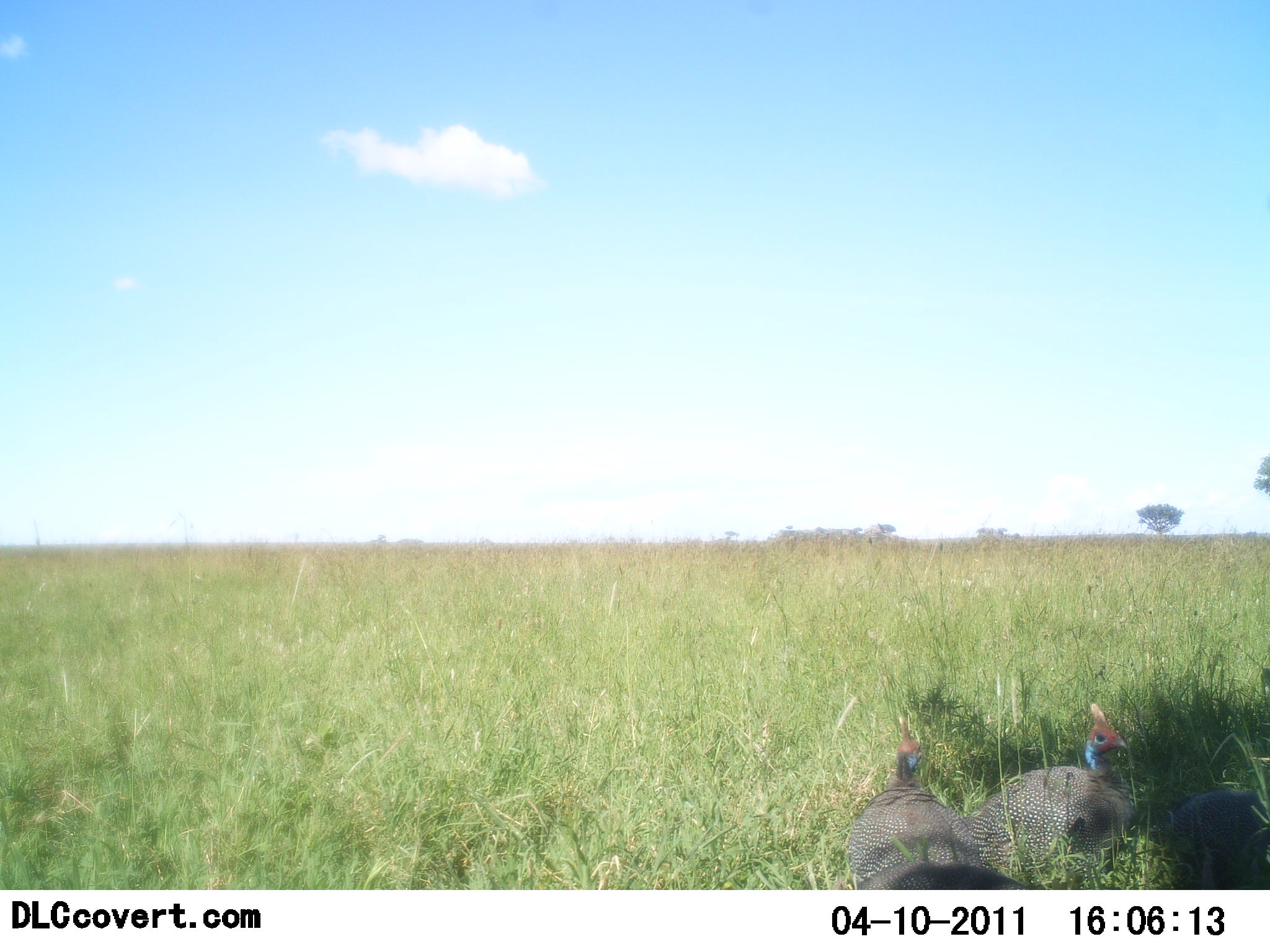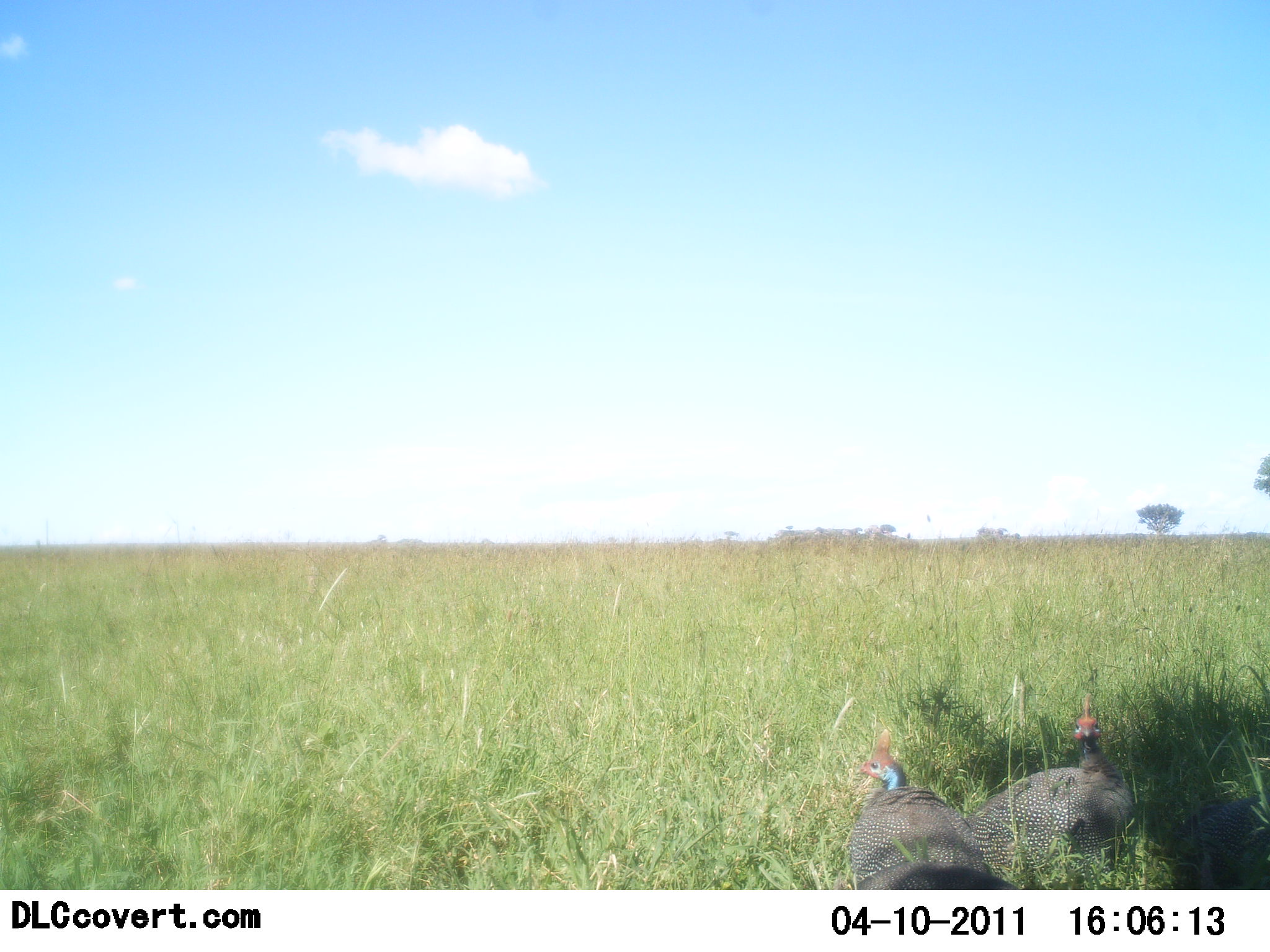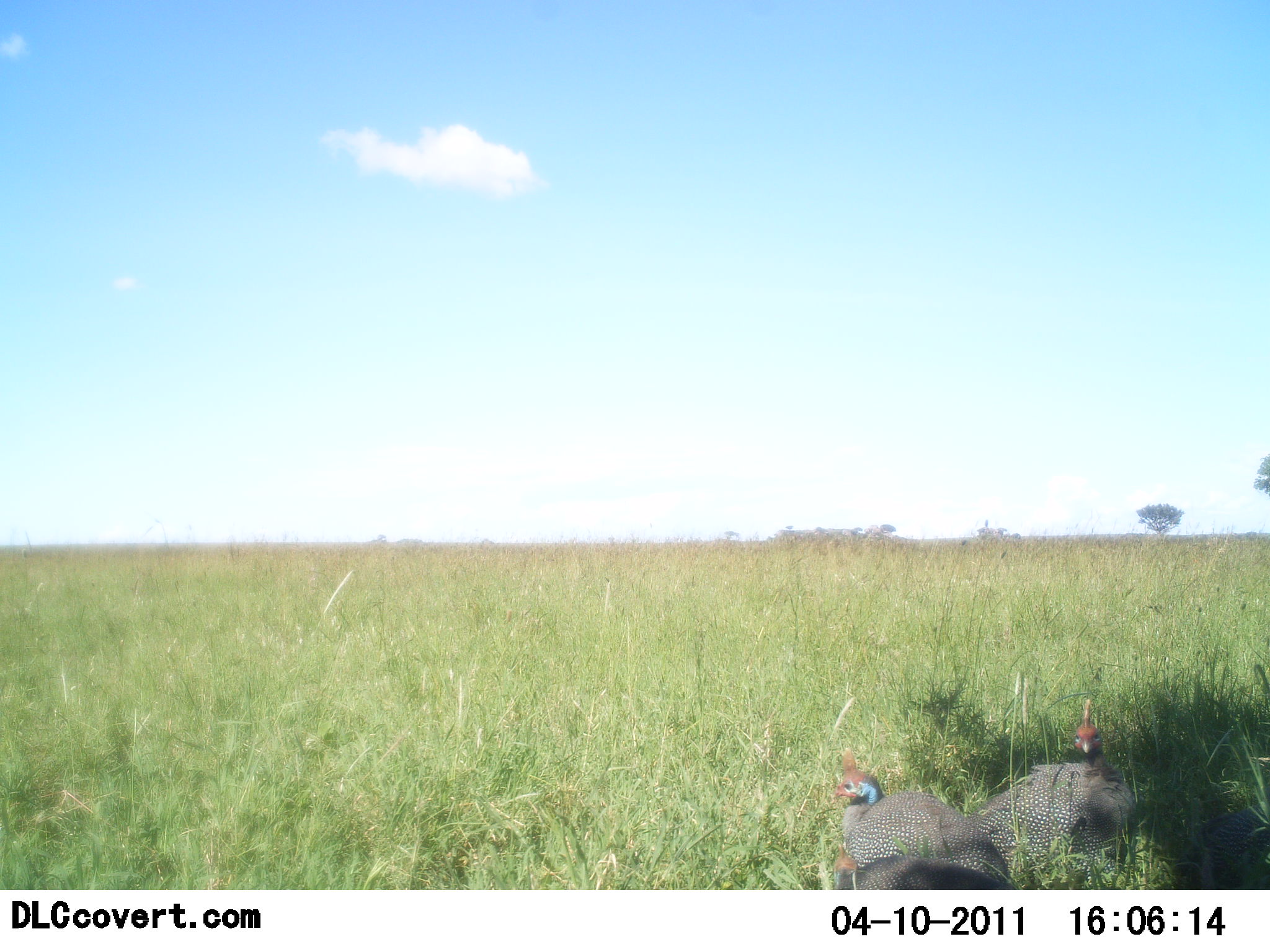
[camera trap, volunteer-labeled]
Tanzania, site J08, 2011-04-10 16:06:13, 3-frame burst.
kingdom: Animalia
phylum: Chordata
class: Aves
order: Galliformes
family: Numididae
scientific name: Numididae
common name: guinea fowl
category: guineafowl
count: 3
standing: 50%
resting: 50%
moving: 0%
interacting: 8%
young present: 0%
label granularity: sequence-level